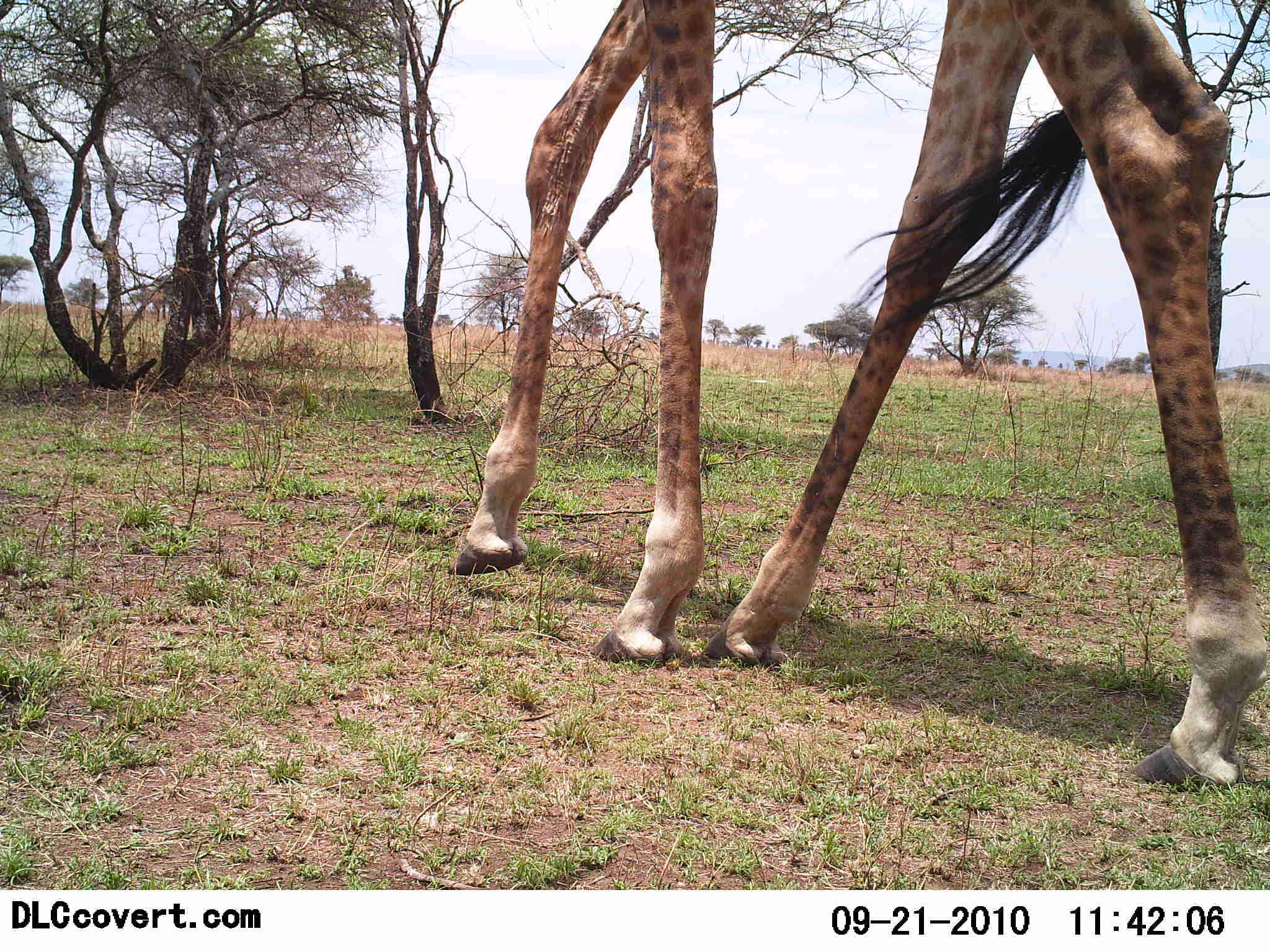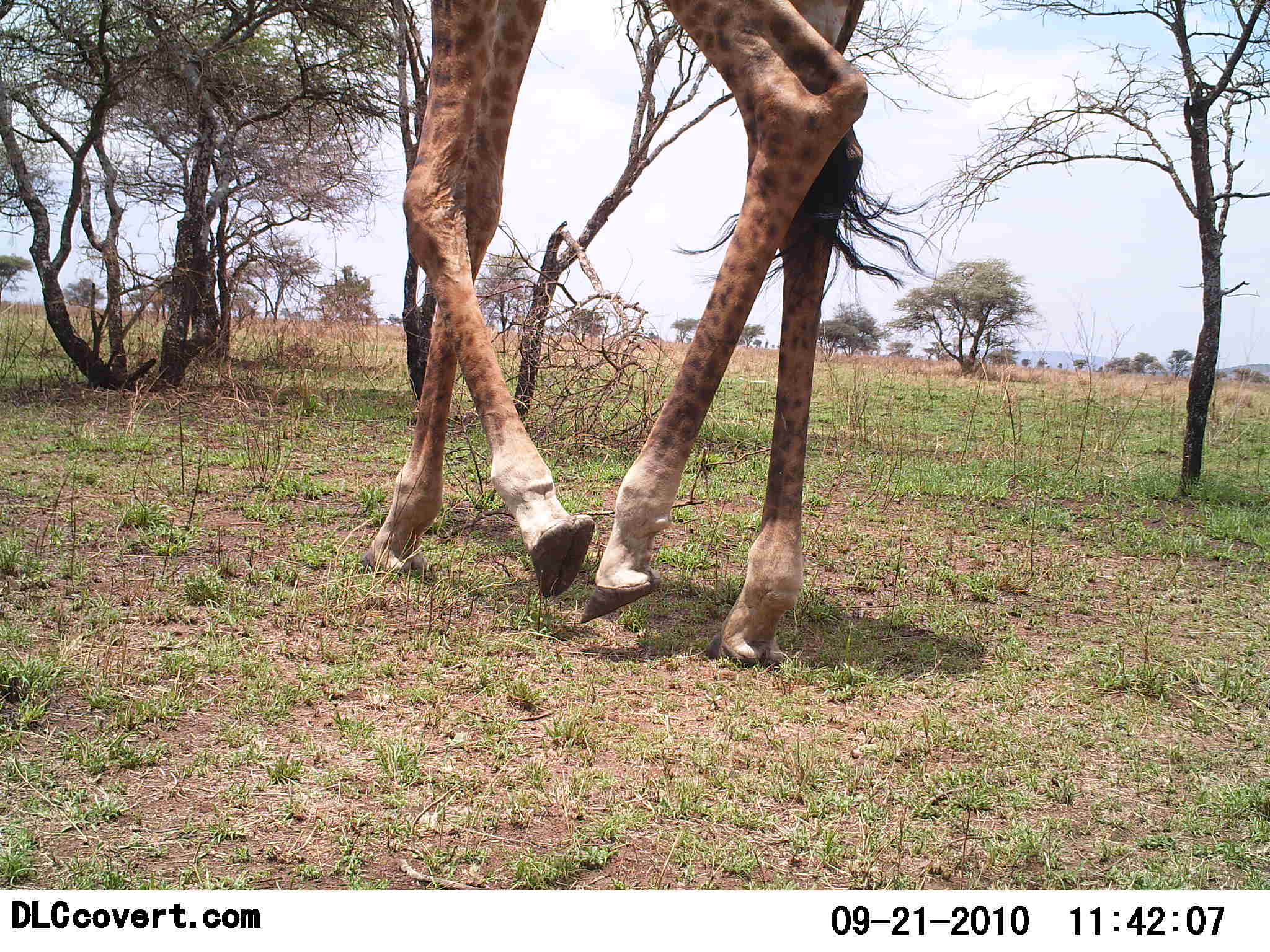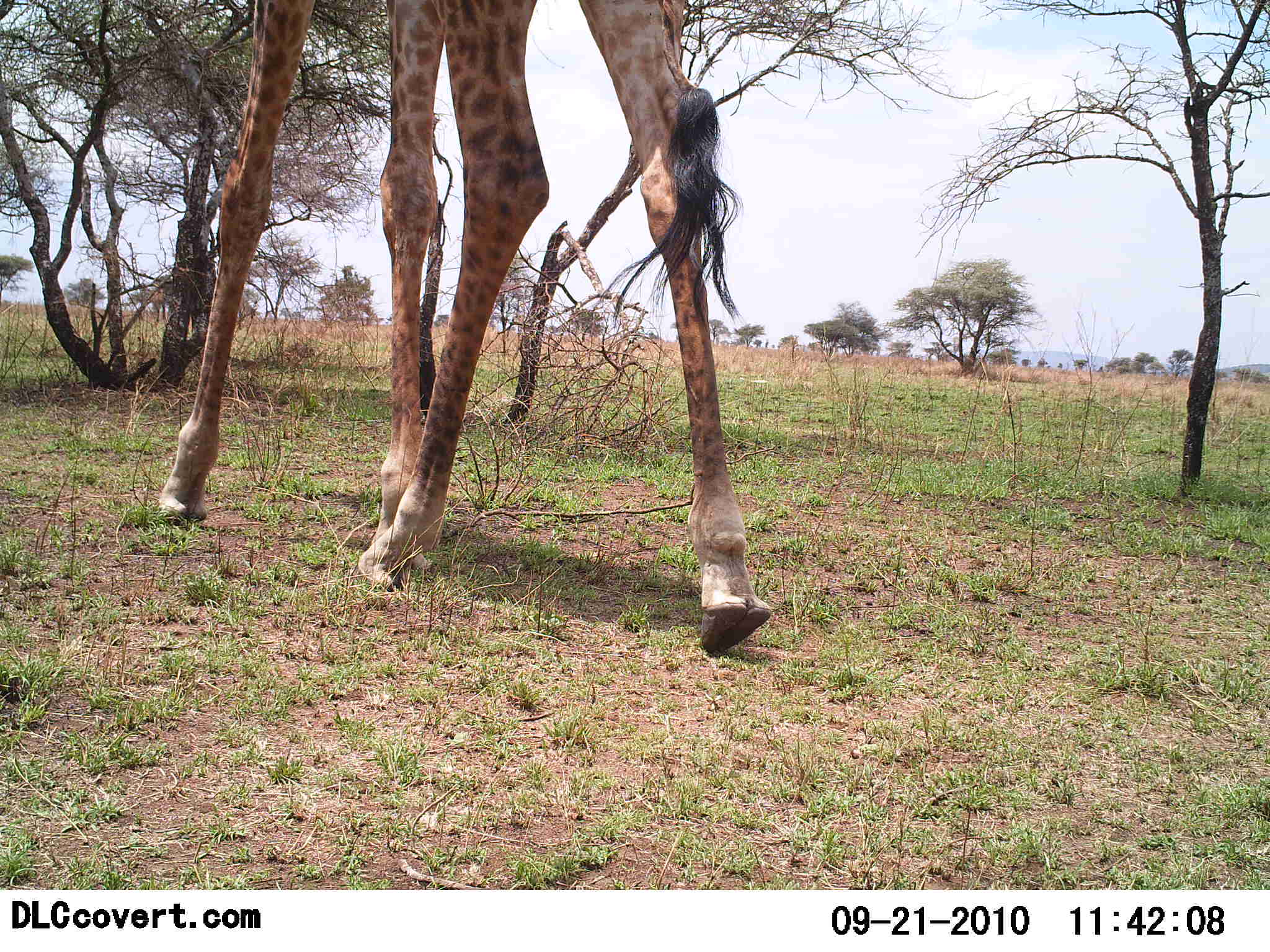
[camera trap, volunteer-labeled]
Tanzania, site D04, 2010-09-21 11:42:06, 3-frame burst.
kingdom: Animalia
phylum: Chordata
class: Mammalia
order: Artiodactyla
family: Giraffidae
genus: Giraffa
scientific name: Giraffa camelopardalis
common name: giraffe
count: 1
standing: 0%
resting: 0%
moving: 100%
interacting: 0%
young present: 0%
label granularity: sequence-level